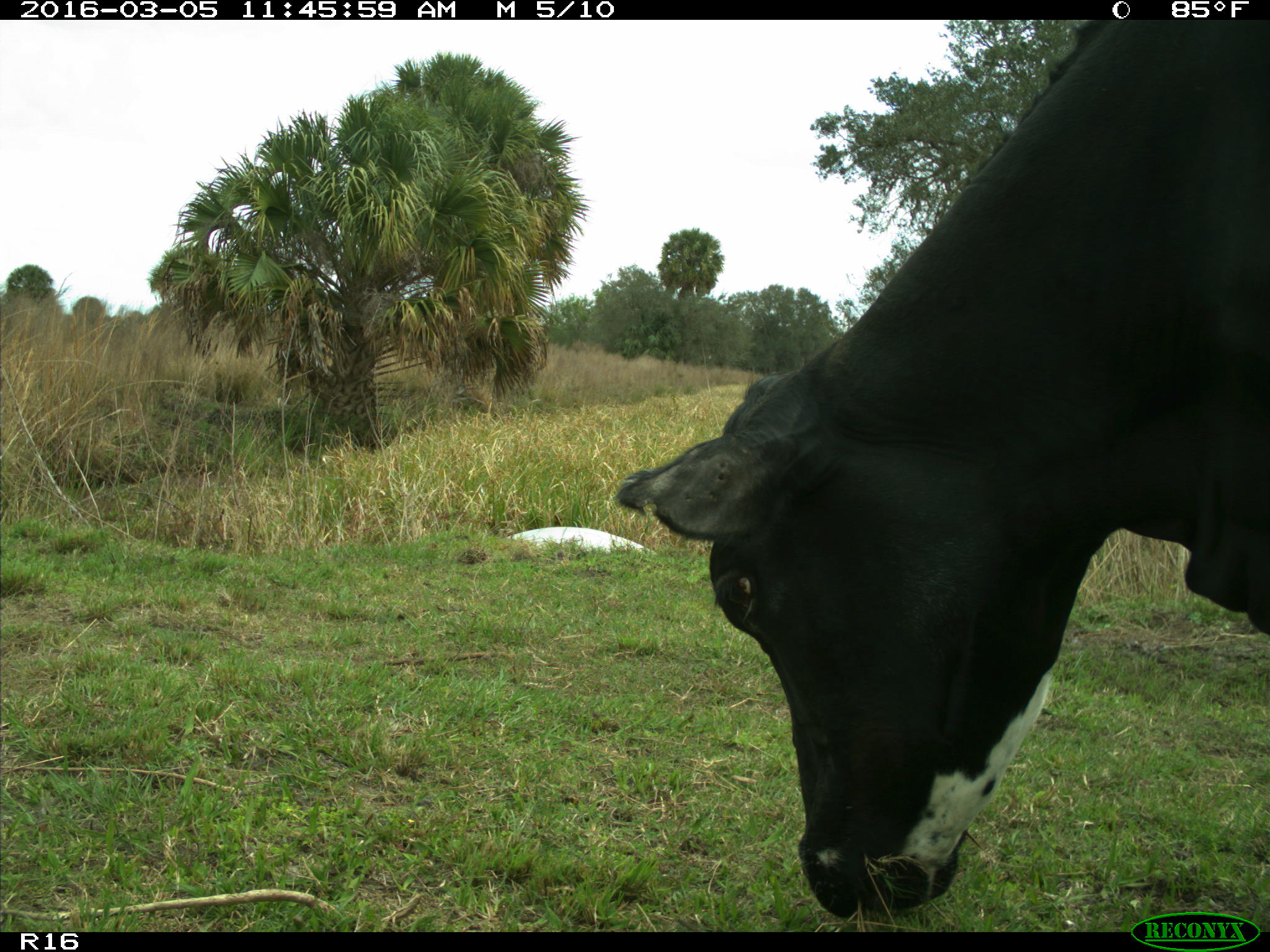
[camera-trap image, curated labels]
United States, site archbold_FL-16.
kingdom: Animalia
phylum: Chordata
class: Mammalia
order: Artiodactyla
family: Bovidae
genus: Bos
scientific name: Bos taurus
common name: domestic cow